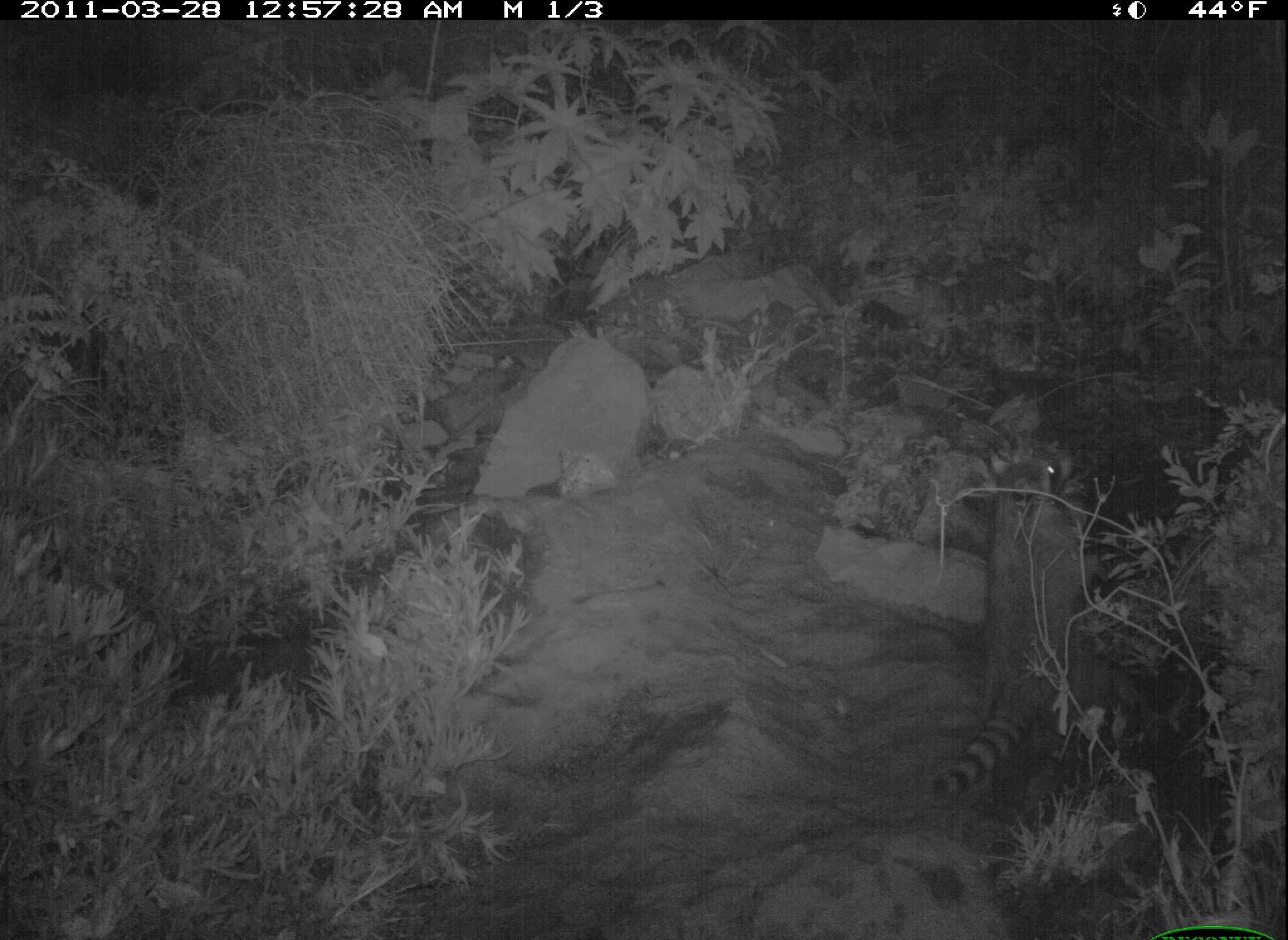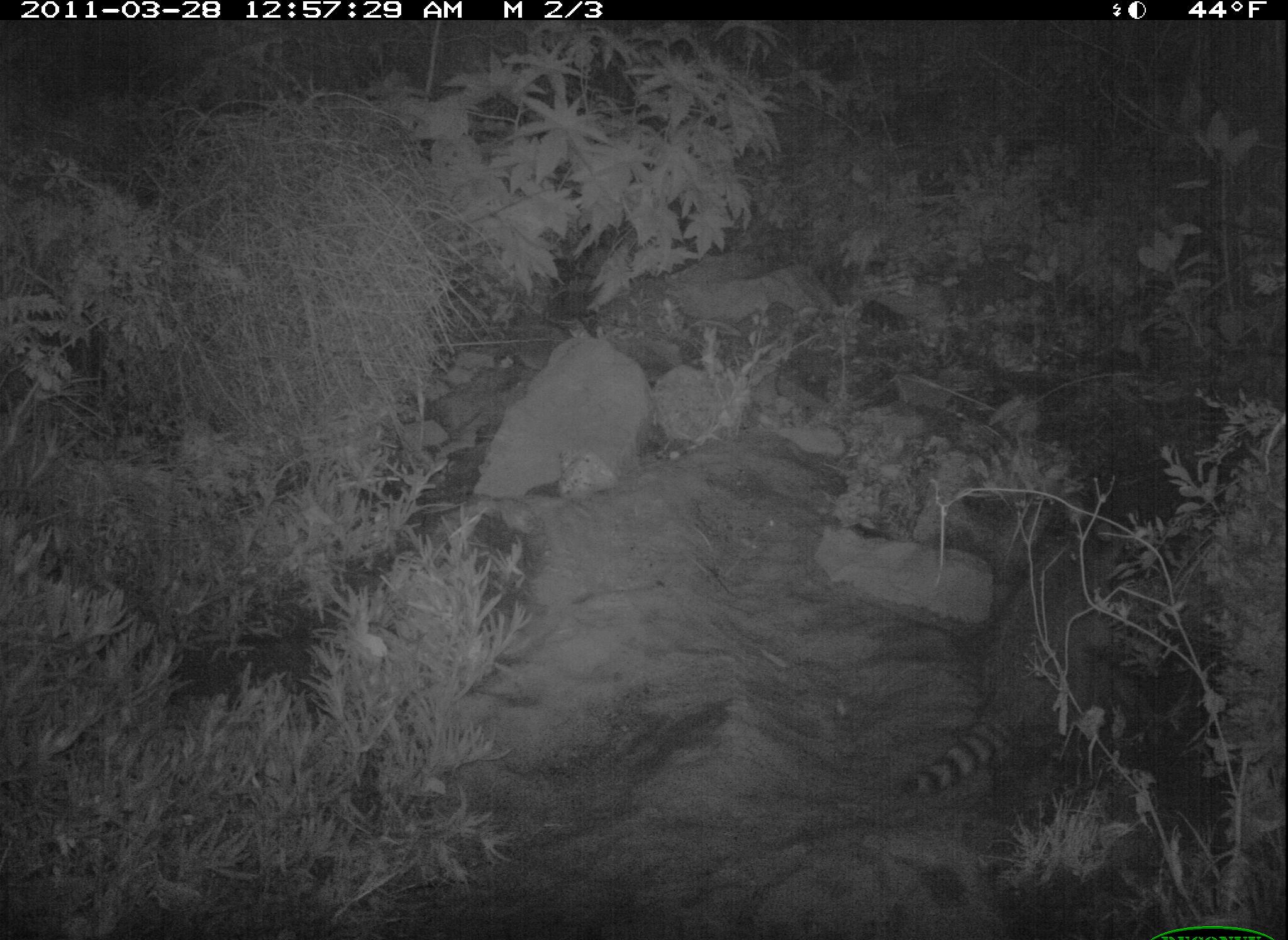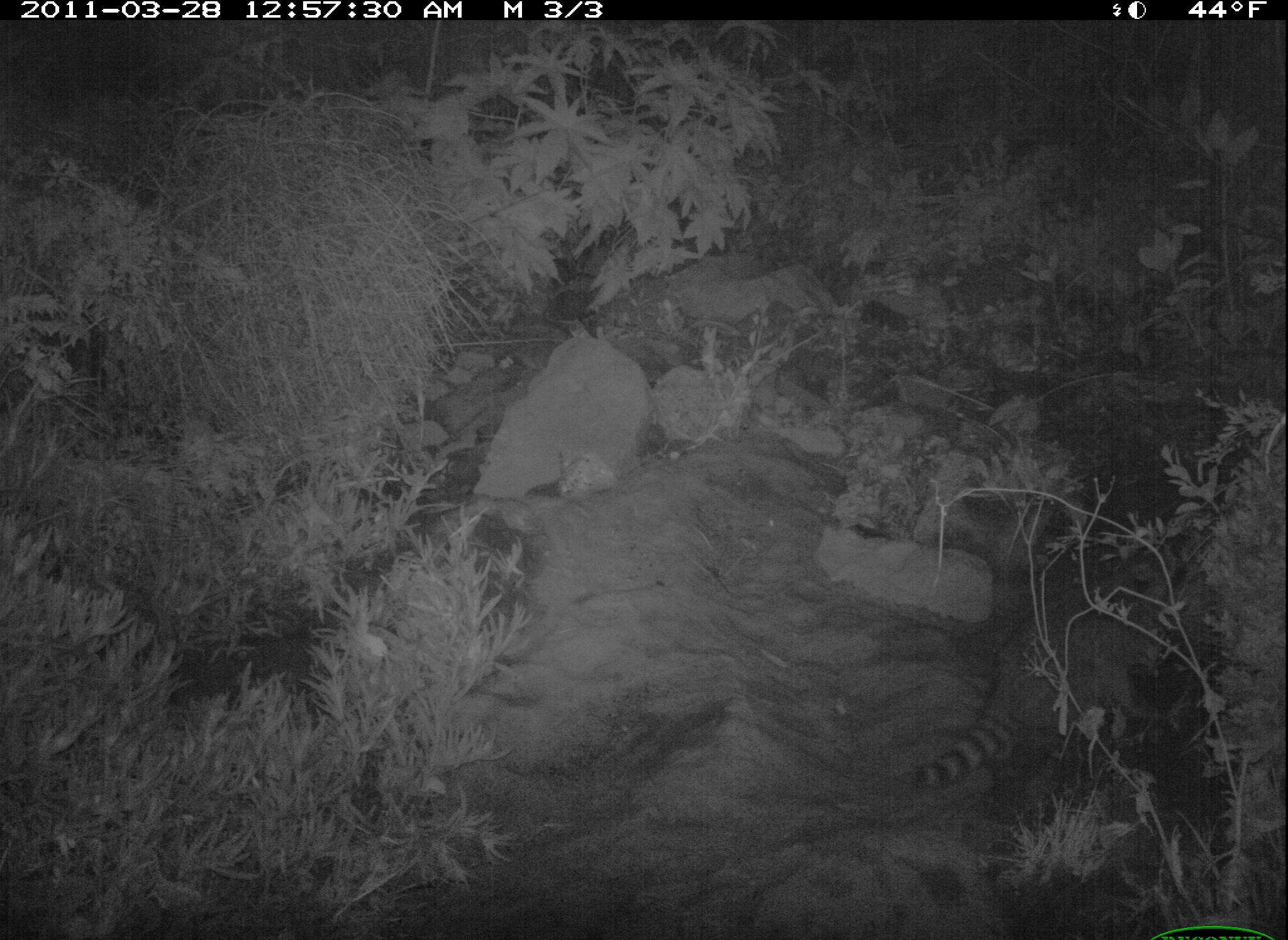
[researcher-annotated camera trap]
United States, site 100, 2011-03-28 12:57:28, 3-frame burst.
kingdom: Animalia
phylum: Chordata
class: Mammalia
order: Carnivora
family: Procyonidae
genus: Procyon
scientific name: Procyon lotor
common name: raccoon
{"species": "raccoon (Procyon lotor)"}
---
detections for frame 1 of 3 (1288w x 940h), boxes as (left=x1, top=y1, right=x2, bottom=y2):
raccoon: (left=919, top=456, right=1101, bottom=817)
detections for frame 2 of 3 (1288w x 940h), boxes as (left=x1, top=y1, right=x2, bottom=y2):
raccoon: (left=897, top=506, right=1156, bottom=813)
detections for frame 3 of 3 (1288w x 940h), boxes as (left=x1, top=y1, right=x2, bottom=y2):
raccoon: (left=902, top=519, right=1230, bottom=846)